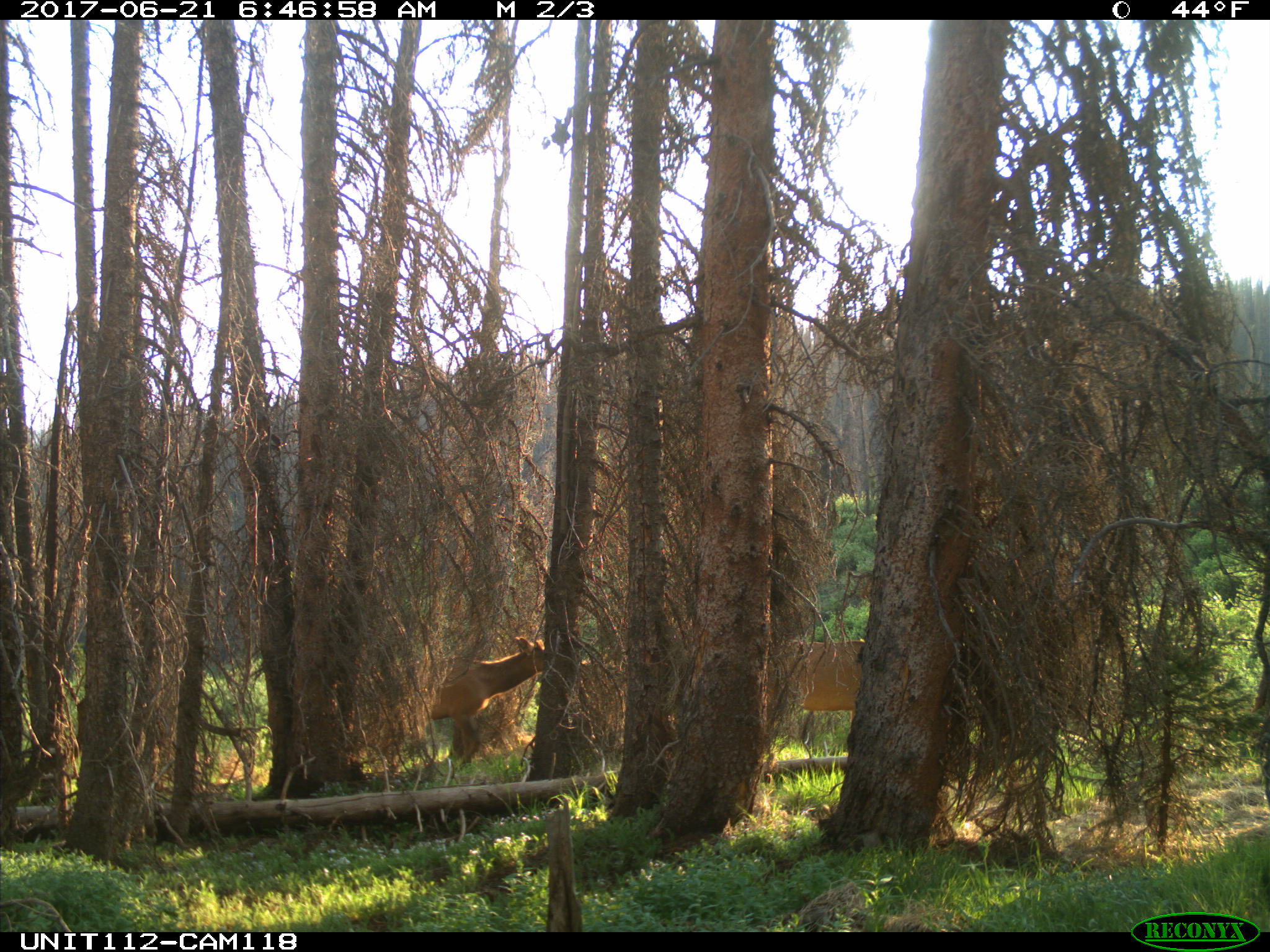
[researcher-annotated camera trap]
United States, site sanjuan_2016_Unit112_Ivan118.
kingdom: Animalia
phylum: Chordata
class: Mammalia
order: Artiodactyla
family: Cervidae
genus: Cervus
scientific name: Cervus elaphus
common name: red deer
Cervus elaphus (red deer).